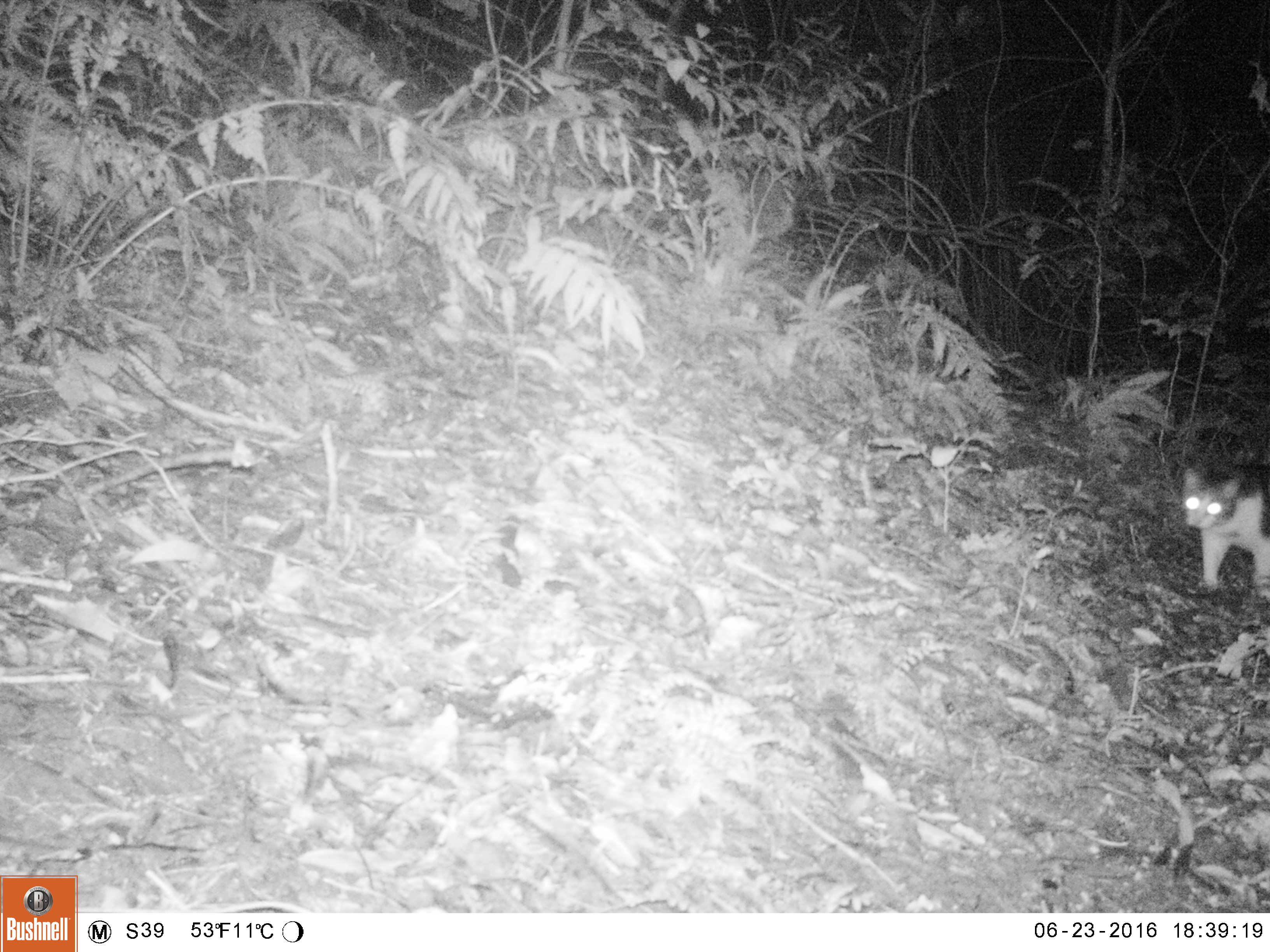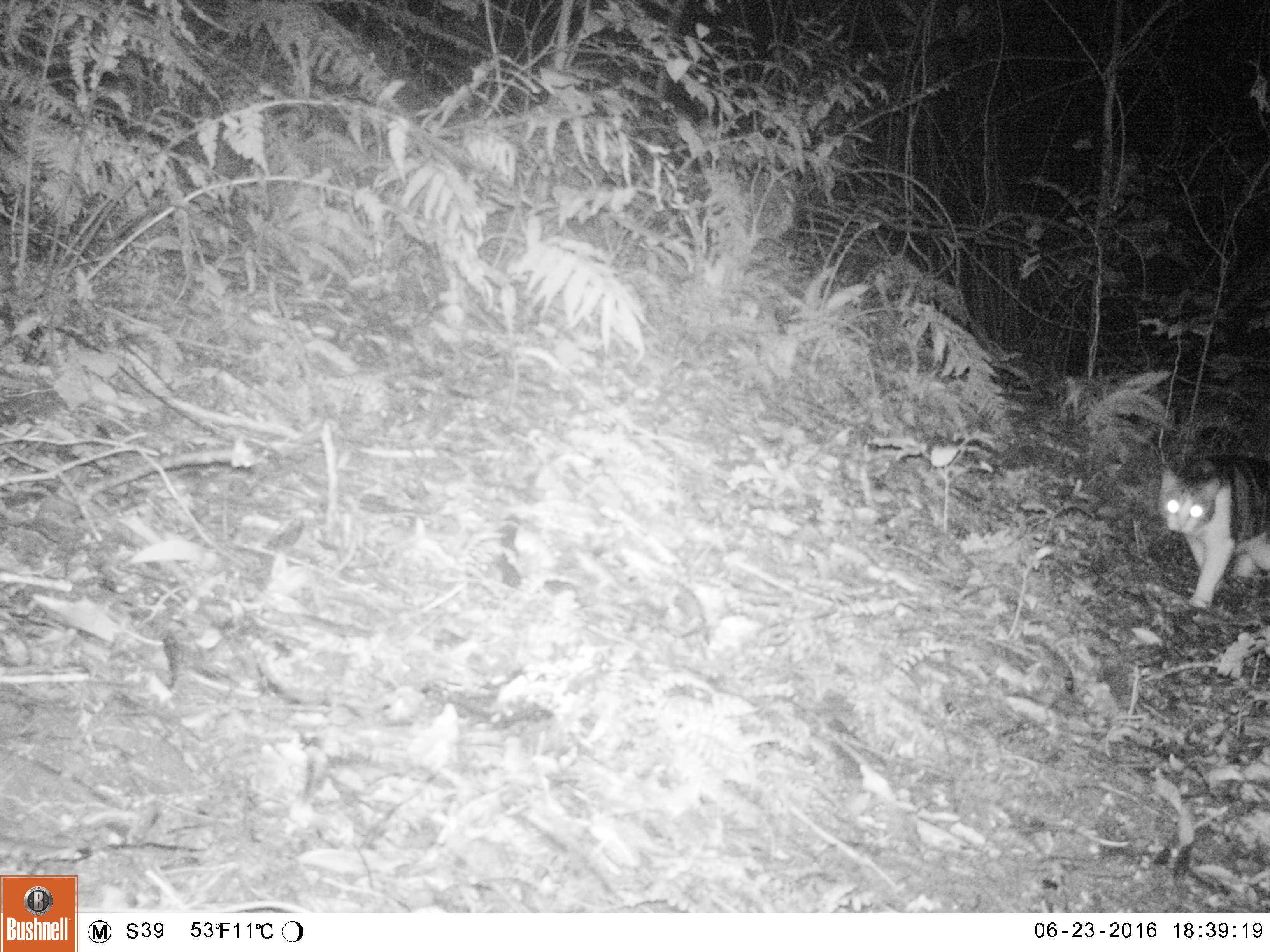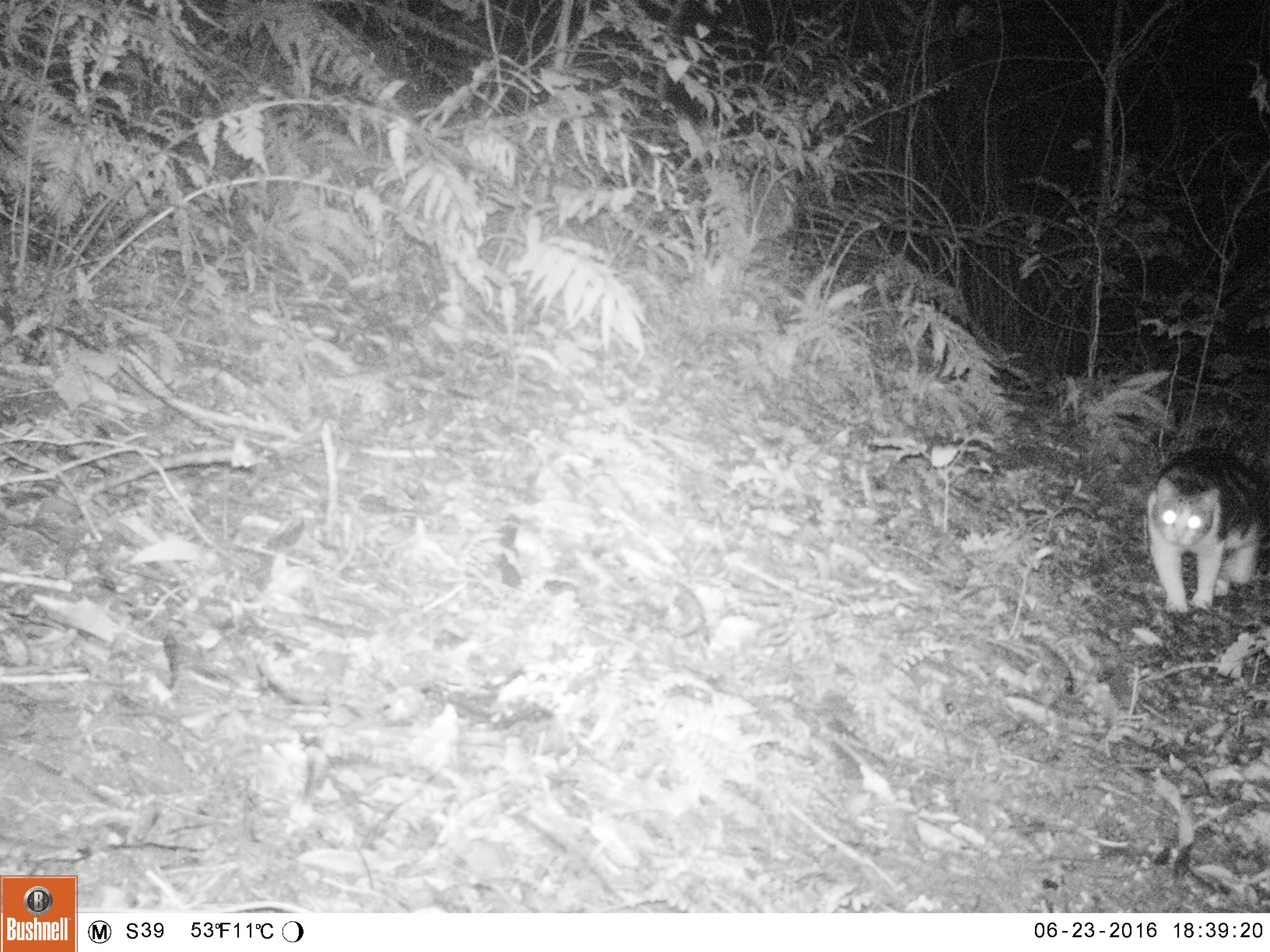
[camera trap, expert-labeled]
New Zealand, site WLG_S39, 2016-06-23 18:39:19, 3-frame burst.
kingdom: Animalia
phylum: Chordata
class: Mammalia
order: Carnivora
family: Felidae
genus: Felis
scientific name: Felis catus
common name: domestic cat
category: cat